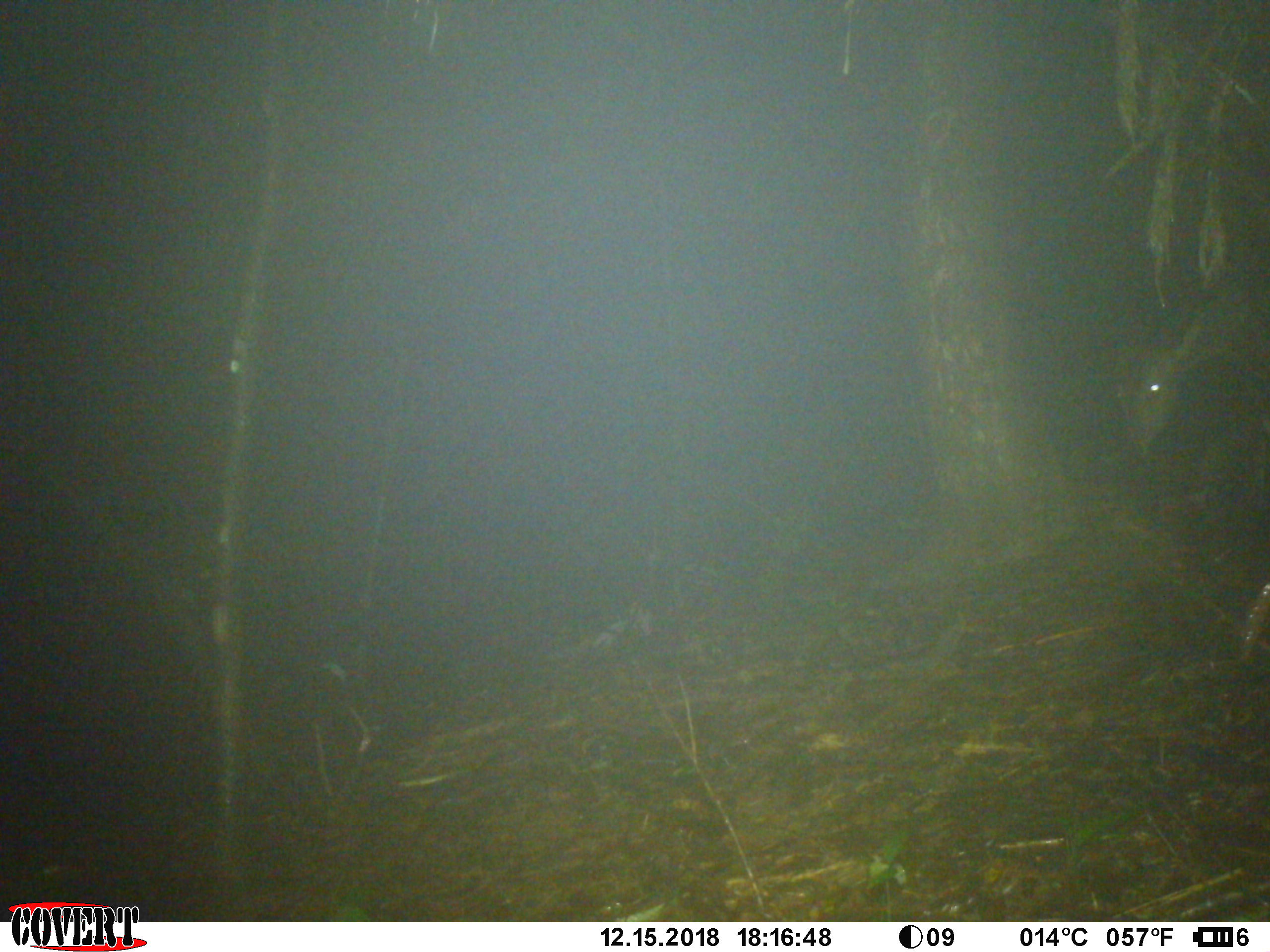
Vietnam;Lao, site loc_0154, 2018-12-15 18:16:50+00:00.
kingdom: Animalia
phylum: Chordata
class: Mammalia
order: Artiodactyla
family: Cervidae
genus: Rusa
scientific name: Rusa unicolor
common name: sambar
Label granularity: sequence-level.